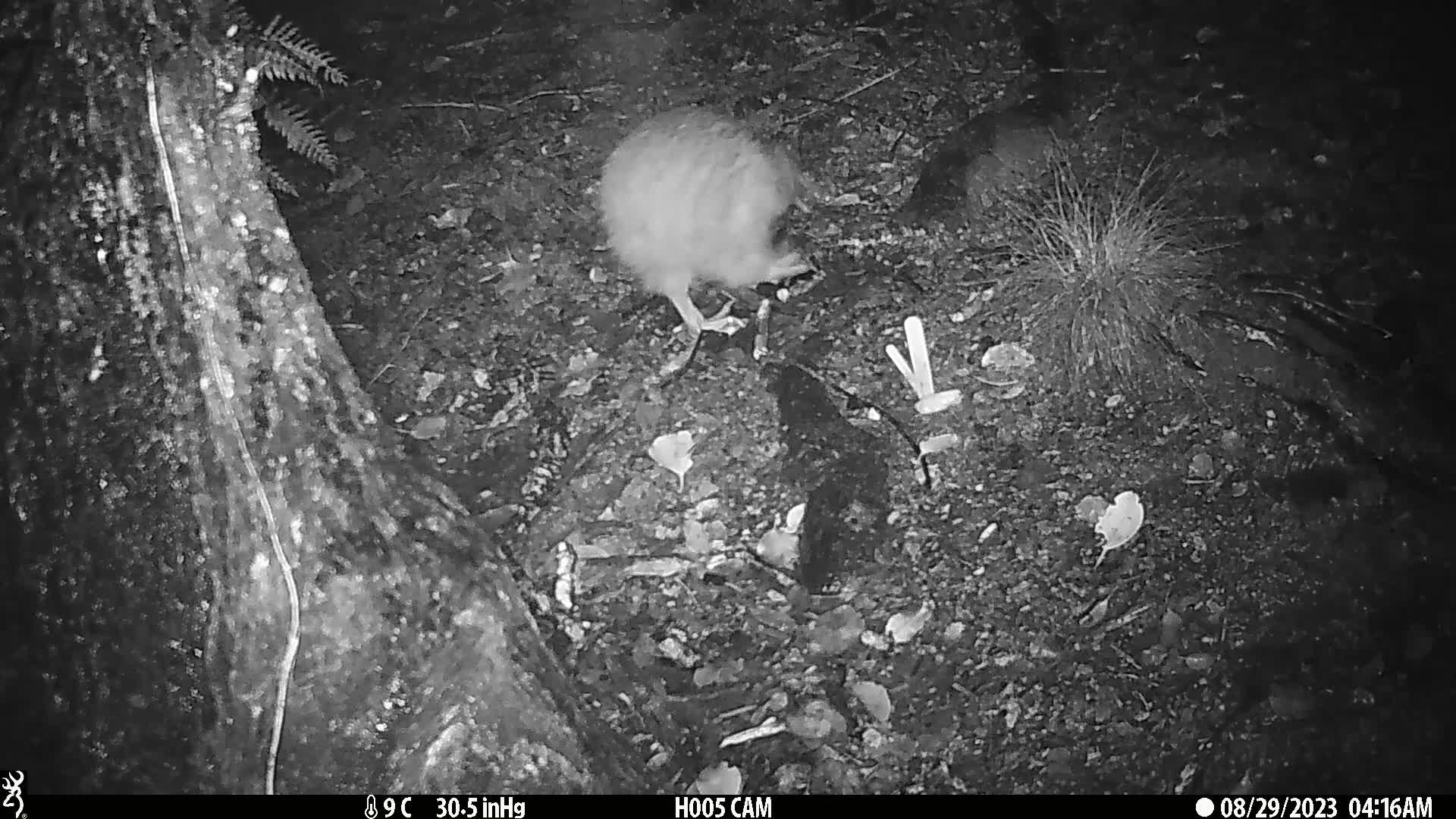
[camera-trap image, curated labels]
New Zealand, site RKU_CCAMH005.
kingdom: Animalia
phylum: Chordata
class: Aves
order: Apterygiformes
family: Apterygidae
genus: Apteryx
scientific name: Apteryx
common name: kiwi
Kiwi (Apteryx).